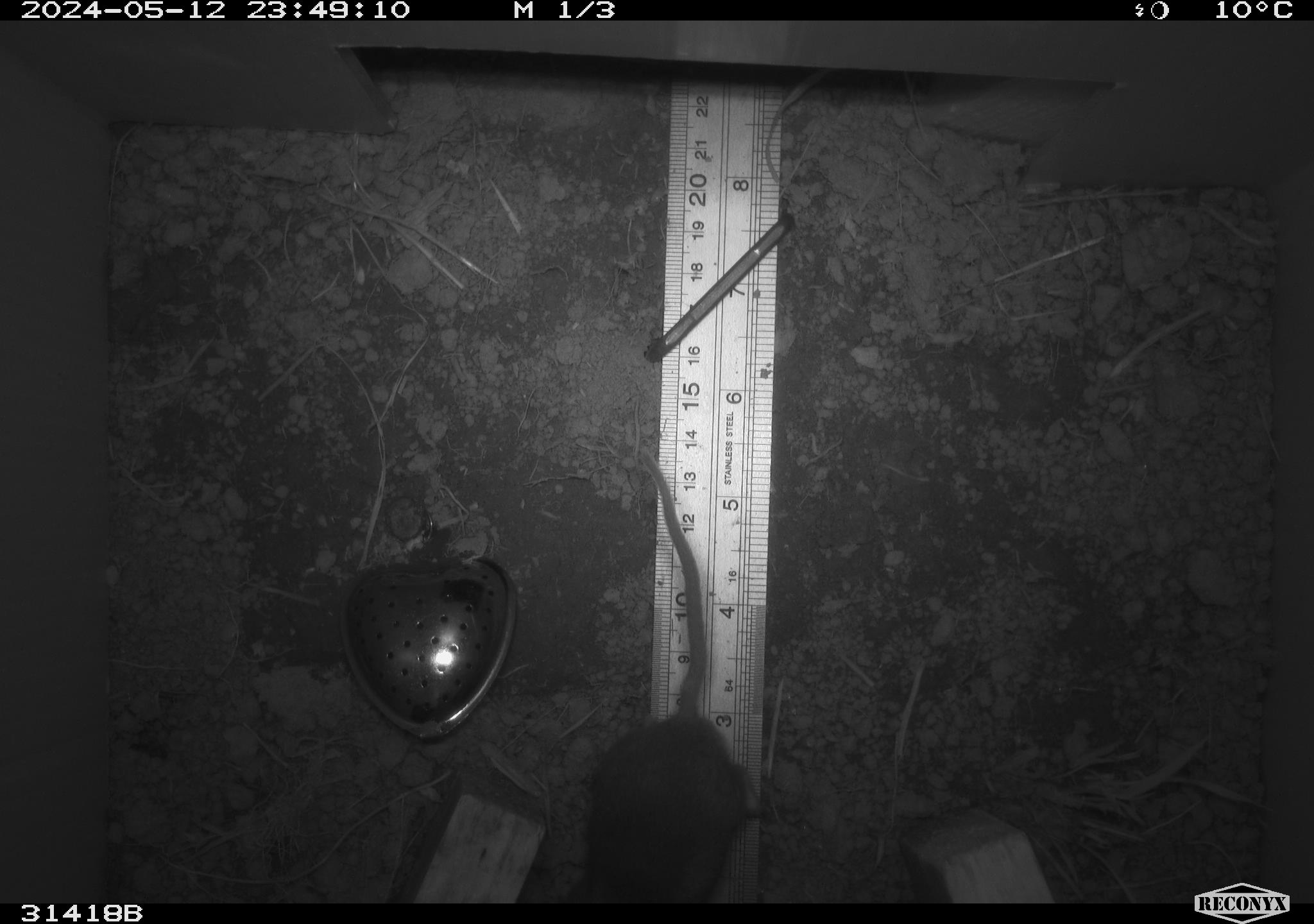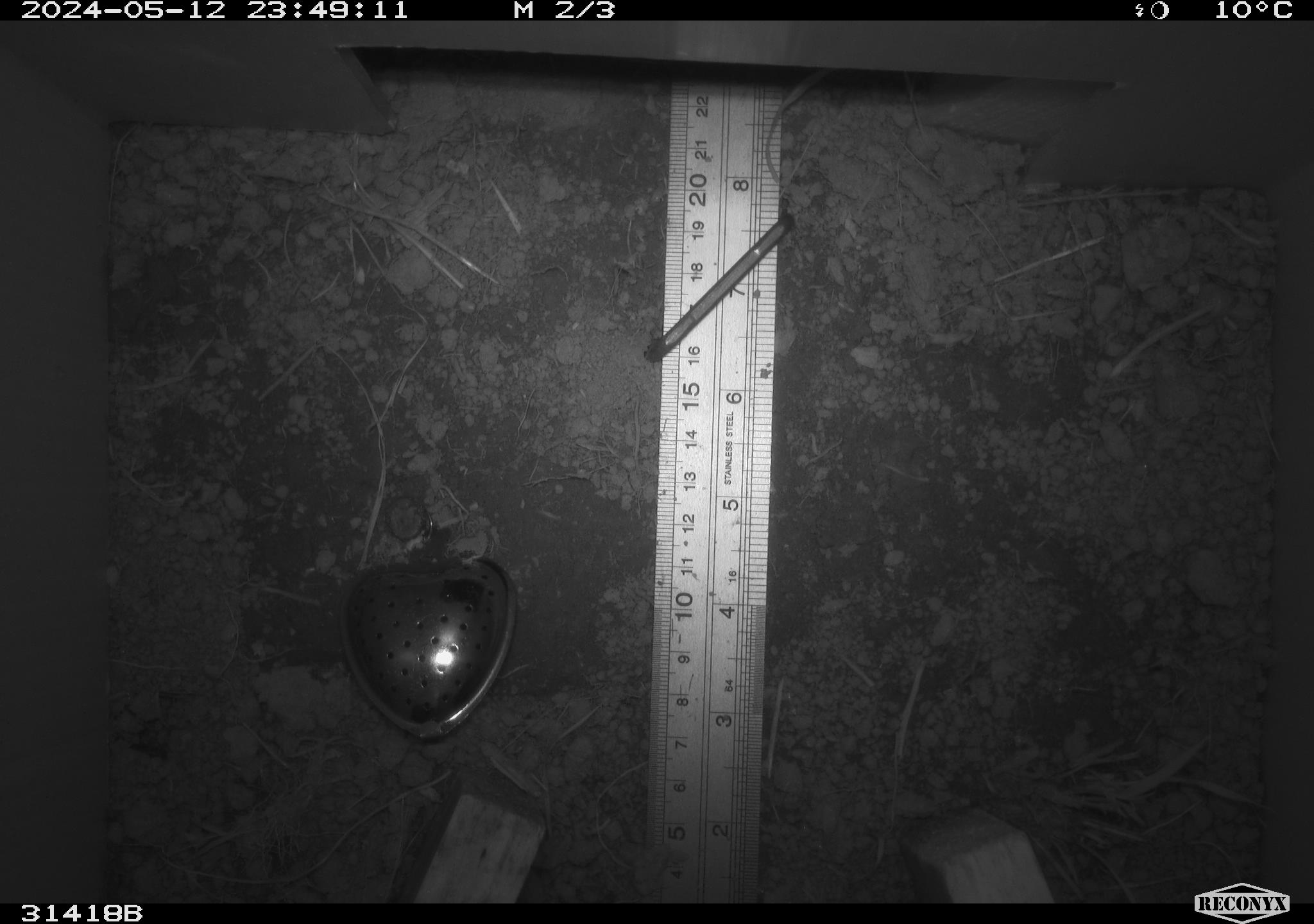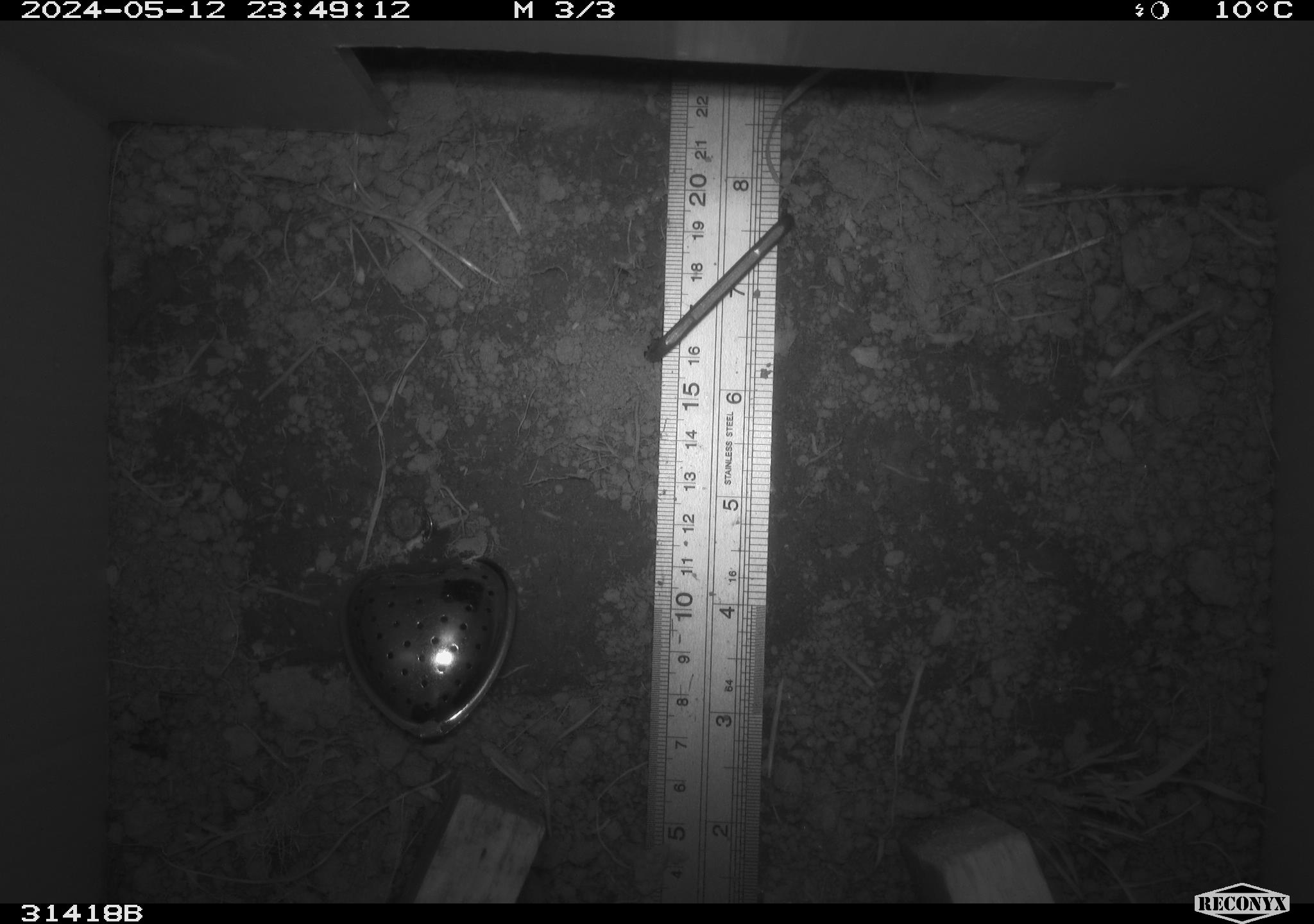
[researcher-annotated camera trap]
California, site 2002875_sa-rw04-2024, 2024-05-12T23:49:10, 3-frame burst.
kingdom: Animalia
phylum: Chordata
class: Mammalia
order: Rodentia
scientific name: Rodentia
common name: rodent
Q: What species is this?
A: Rodent (Rodentia).